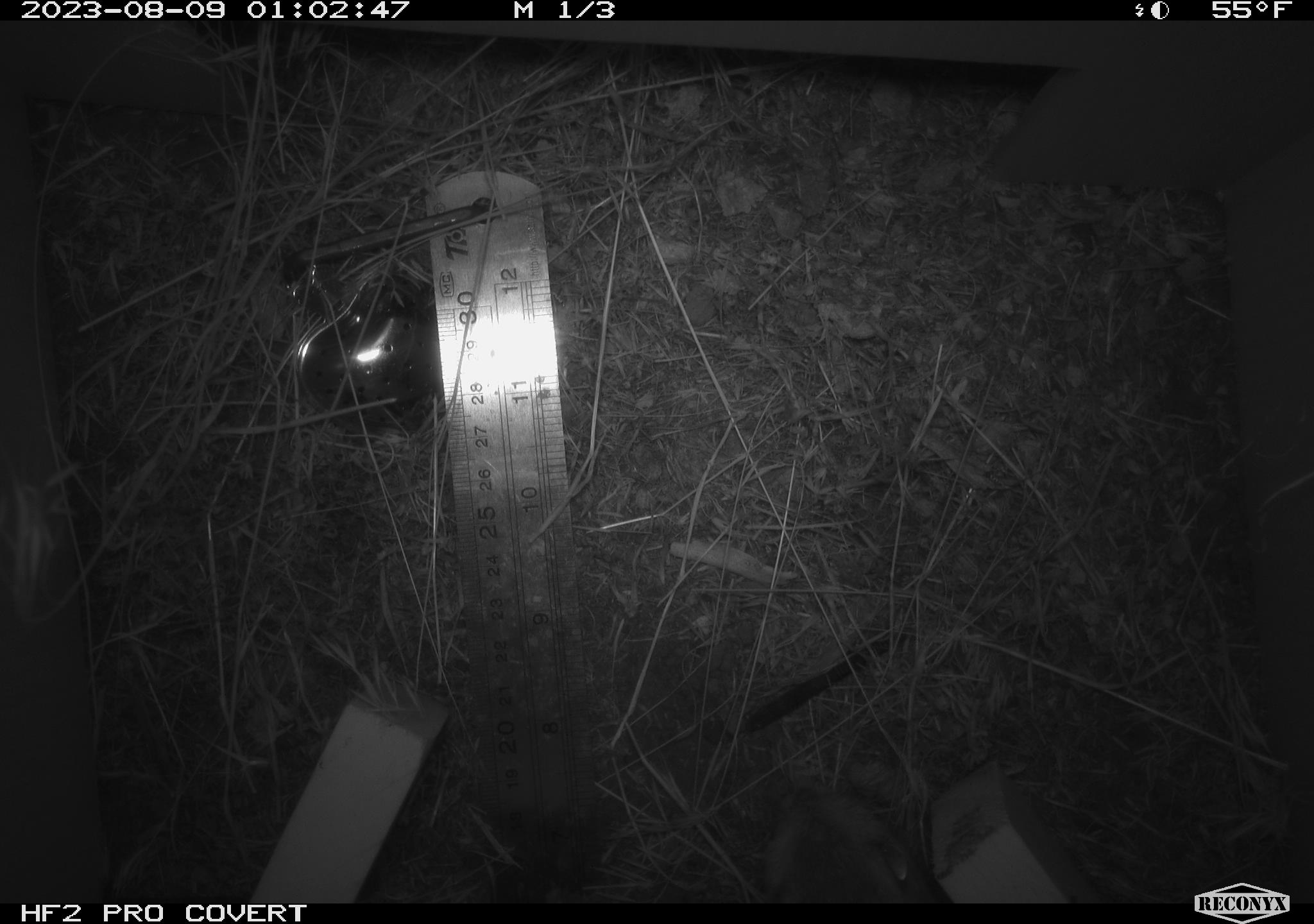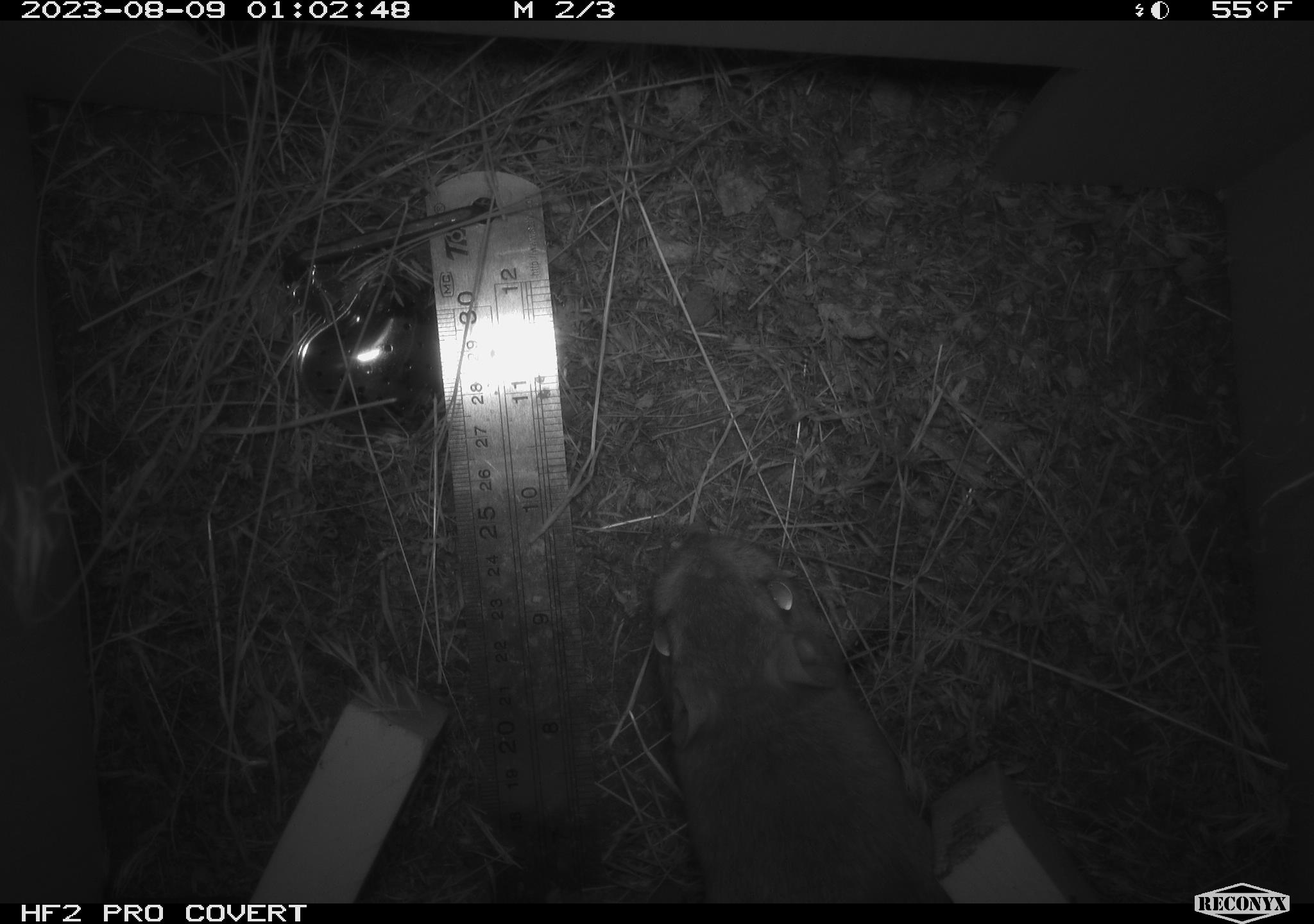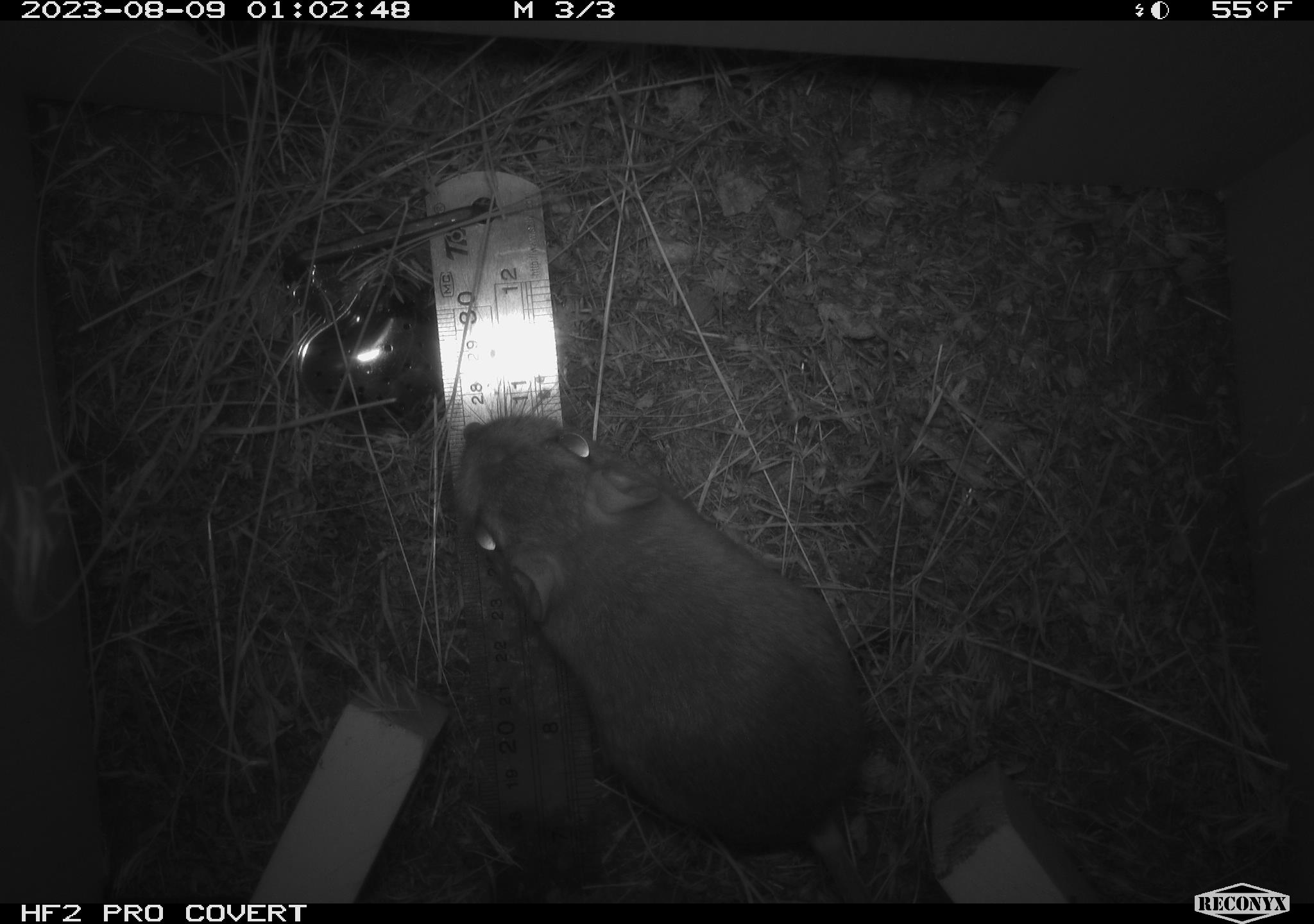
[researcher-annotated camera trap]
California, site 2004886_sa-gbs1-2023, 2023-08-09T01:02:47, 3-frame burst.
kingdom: Animalia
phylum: Chordata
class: Mammalia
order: Rodentia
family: Heteromyidae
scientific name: Heteromyidae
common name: kangaroo rats and pocket mice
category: heteromyidae family